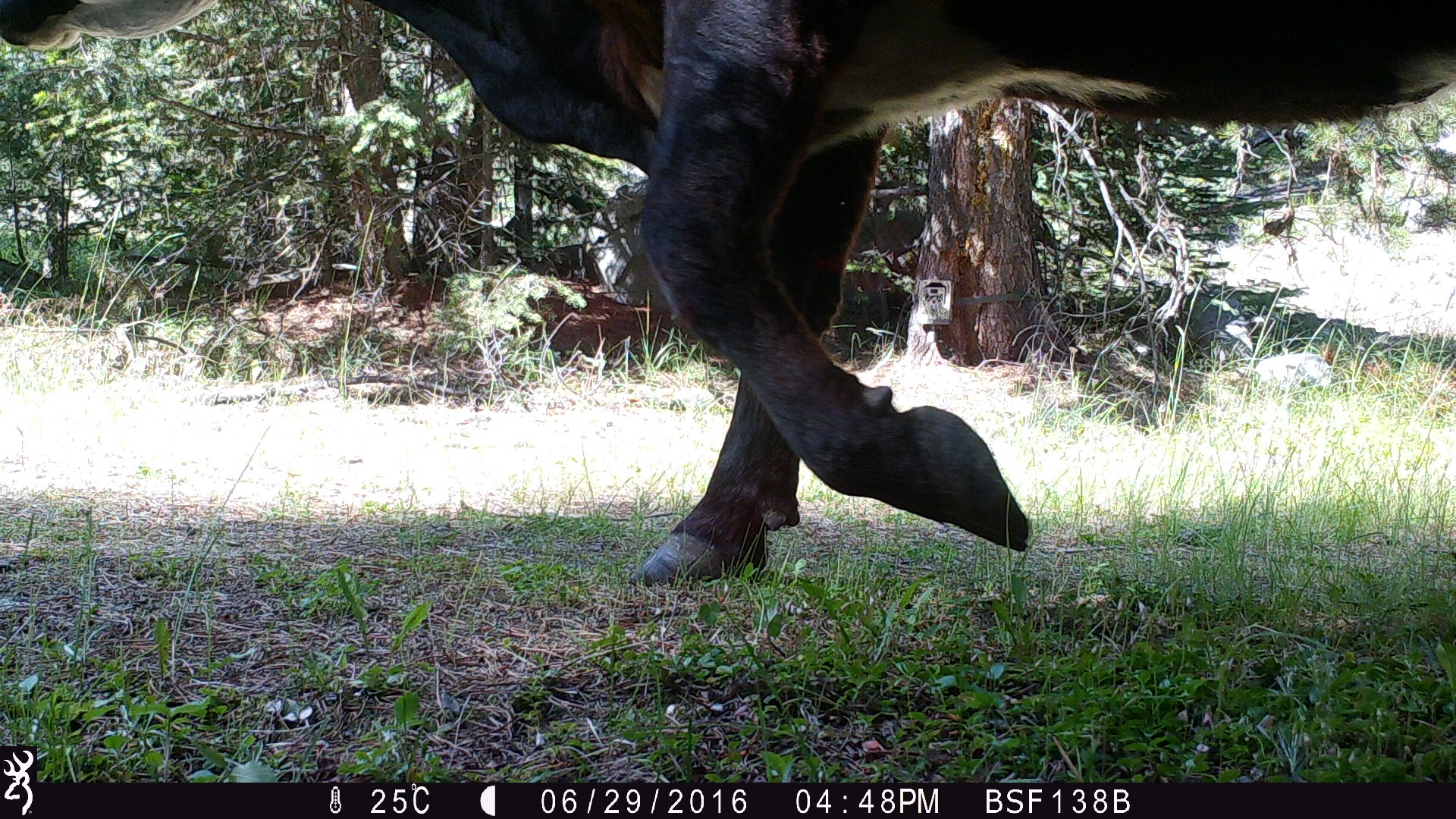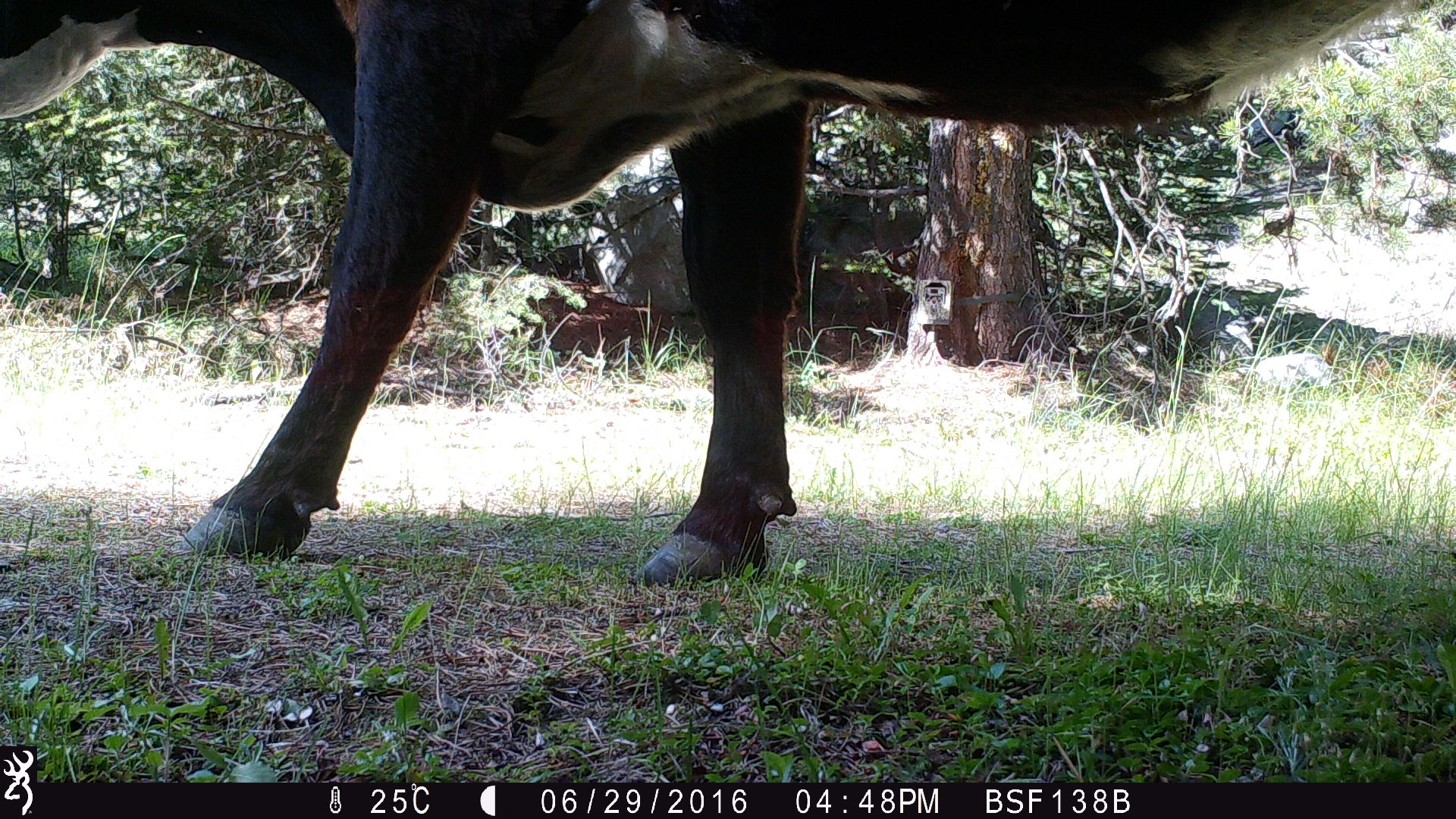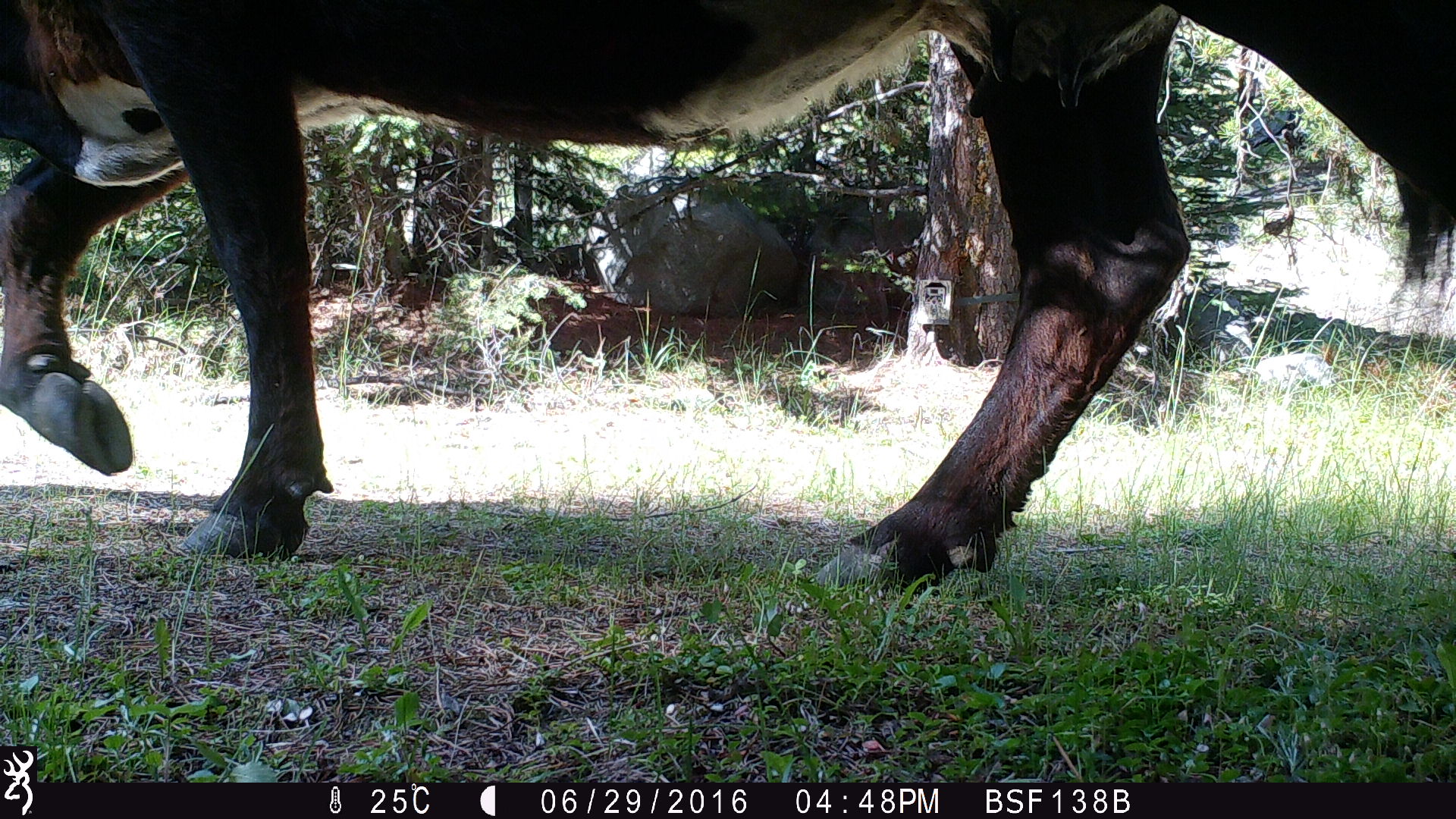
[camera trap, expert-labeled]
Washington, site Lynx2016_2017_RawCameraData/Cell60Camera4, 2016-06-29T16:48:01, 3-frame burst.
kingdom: Animalia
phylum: Chordata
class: Mammalia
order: Artiodactyla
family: Bovidae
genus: Bos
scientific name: Bos taurus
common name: domestic cattle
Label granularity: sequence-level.